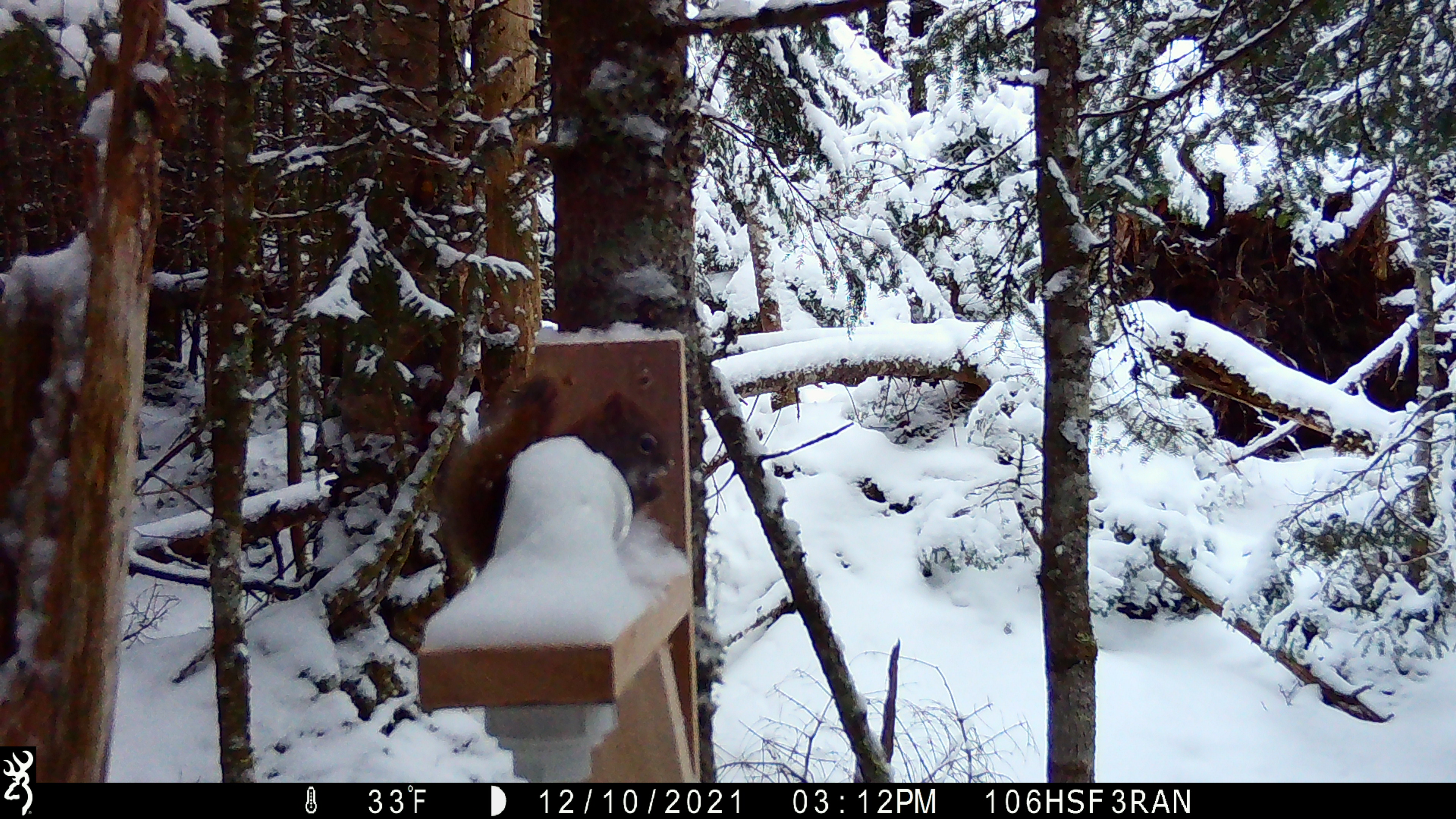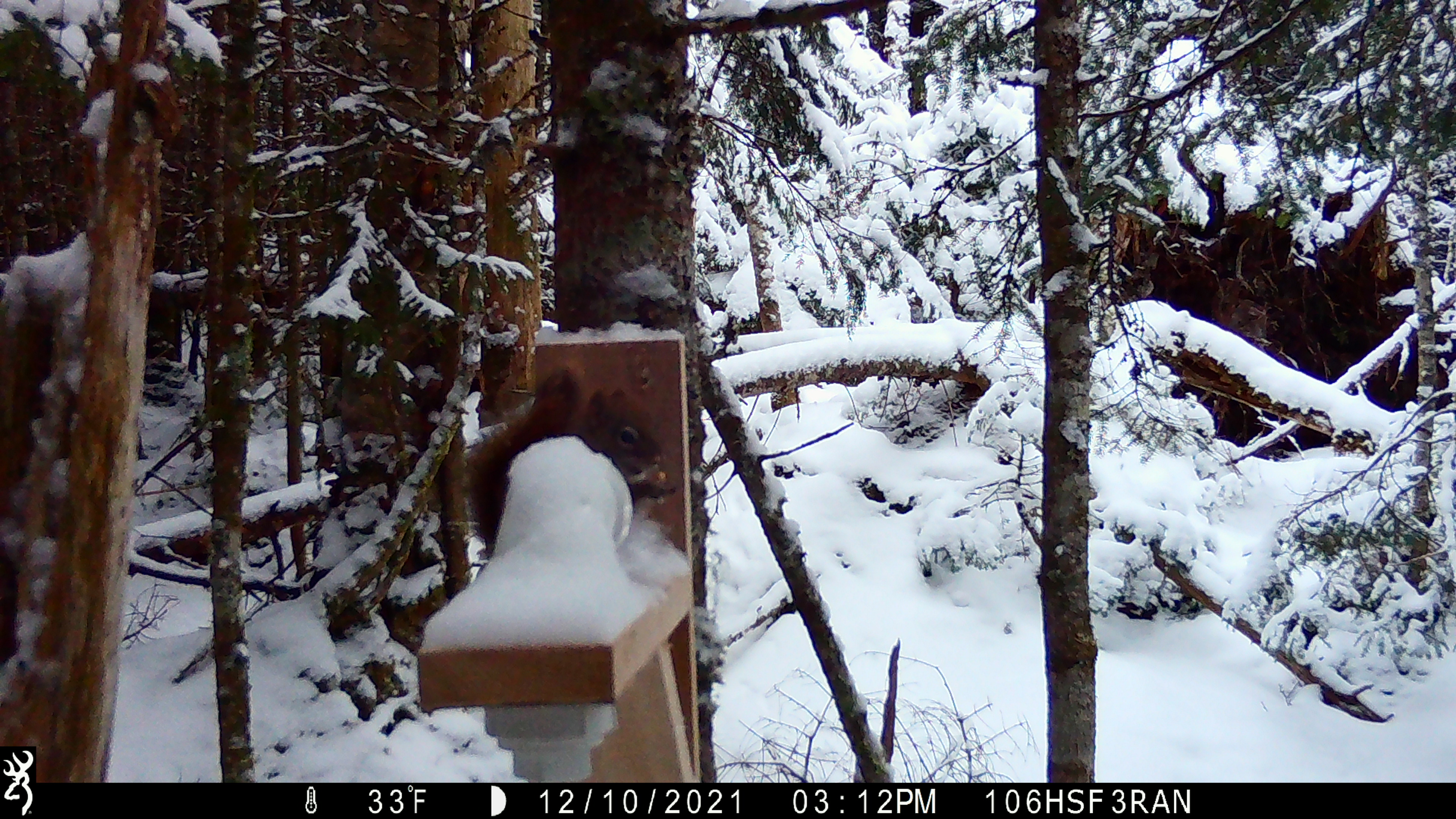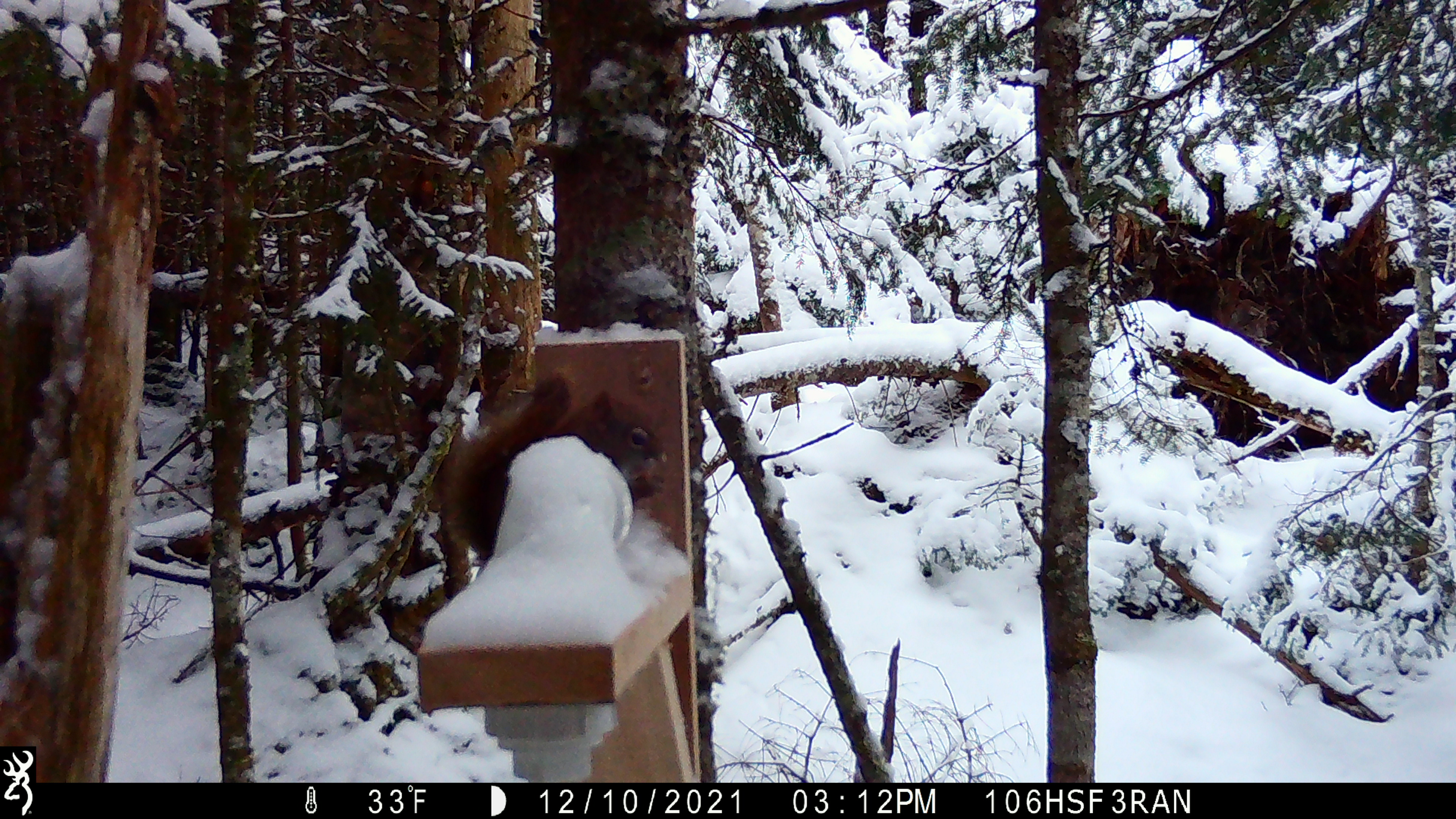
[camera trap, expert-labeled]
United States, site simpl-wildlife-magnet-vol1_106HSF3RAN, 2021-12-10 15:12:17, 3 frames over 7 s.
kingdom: Animalia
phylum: Chordata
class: Mammalia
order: Rodentia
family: Sciuridae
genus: Tamiasciurus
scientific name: Tamiasciurus hudsonicus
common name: red squirrel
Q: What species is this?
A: Red squirrel (Tamiasciurus hudsonicus).